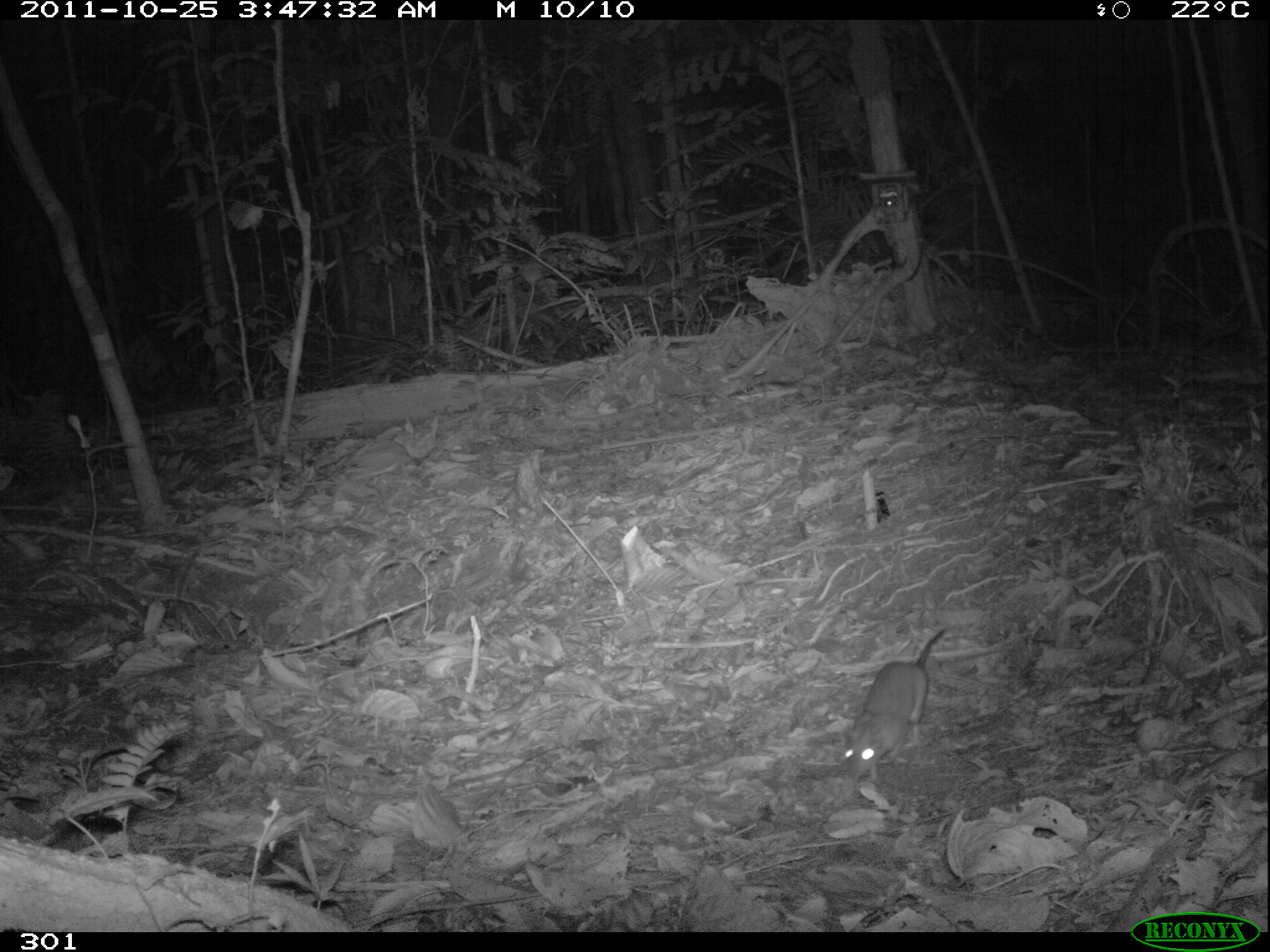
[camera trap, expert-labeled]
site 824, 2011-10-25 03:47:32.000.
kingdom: Animalia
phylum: Chordata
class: Mammalia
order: Rodentia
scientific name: Rodentia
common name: rodents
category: unknown rodent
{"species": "unknown rodent (rodents) (Rodentia)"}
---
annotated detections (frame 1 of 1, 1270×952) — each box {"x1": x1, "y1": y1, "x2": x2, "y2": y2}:
unknown rodent: {"x1": 839, "y1": 626, "x2": 948, "y2": 784}